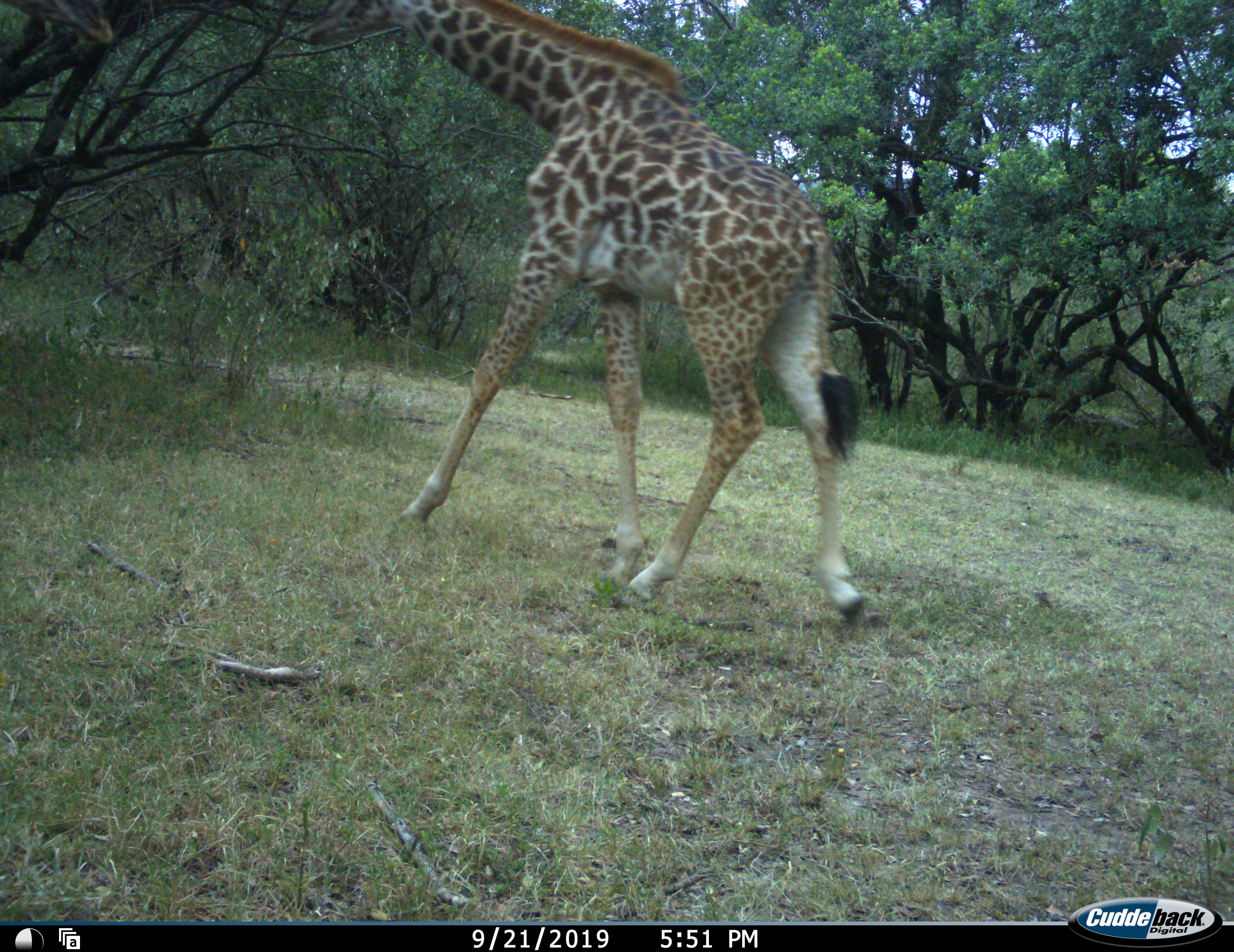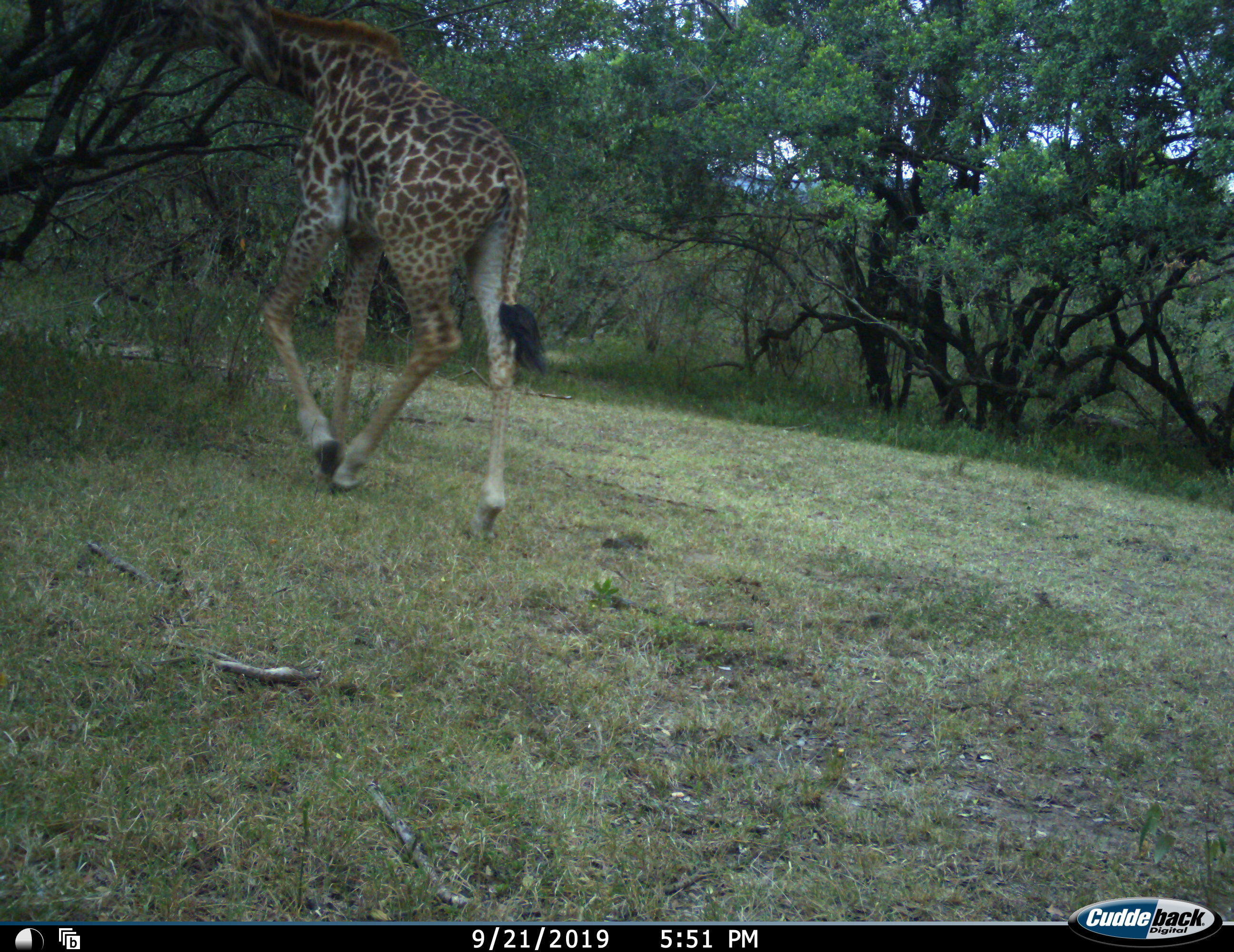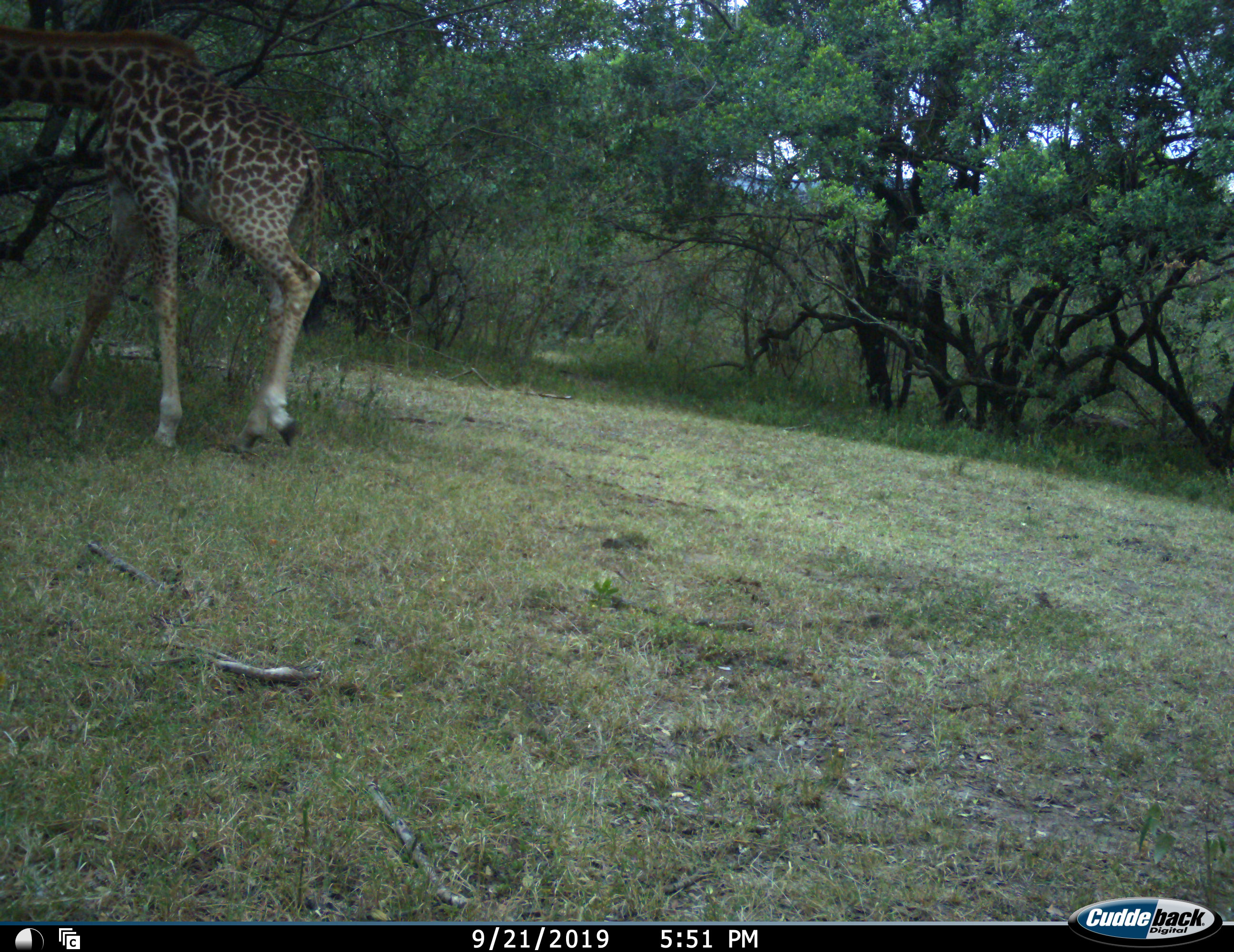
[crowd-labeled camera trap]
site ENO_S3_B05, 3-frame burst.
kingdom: Animalia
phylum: Chordata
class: Mammalia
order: Artiodactyla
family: Giraffidae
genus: Giraffa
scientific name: Giraffa camelopardalis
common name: giraffe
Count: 1.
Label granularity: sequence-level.